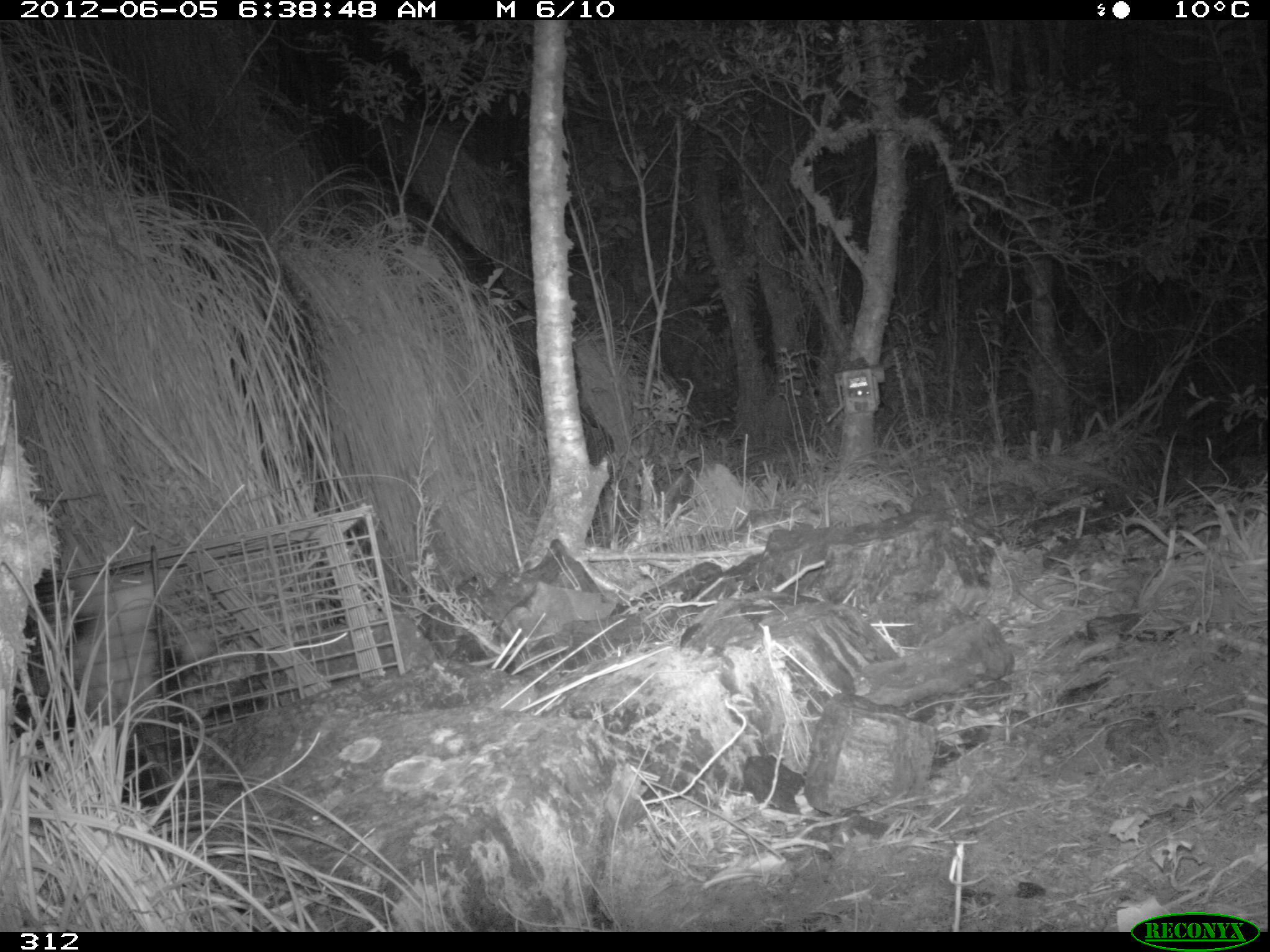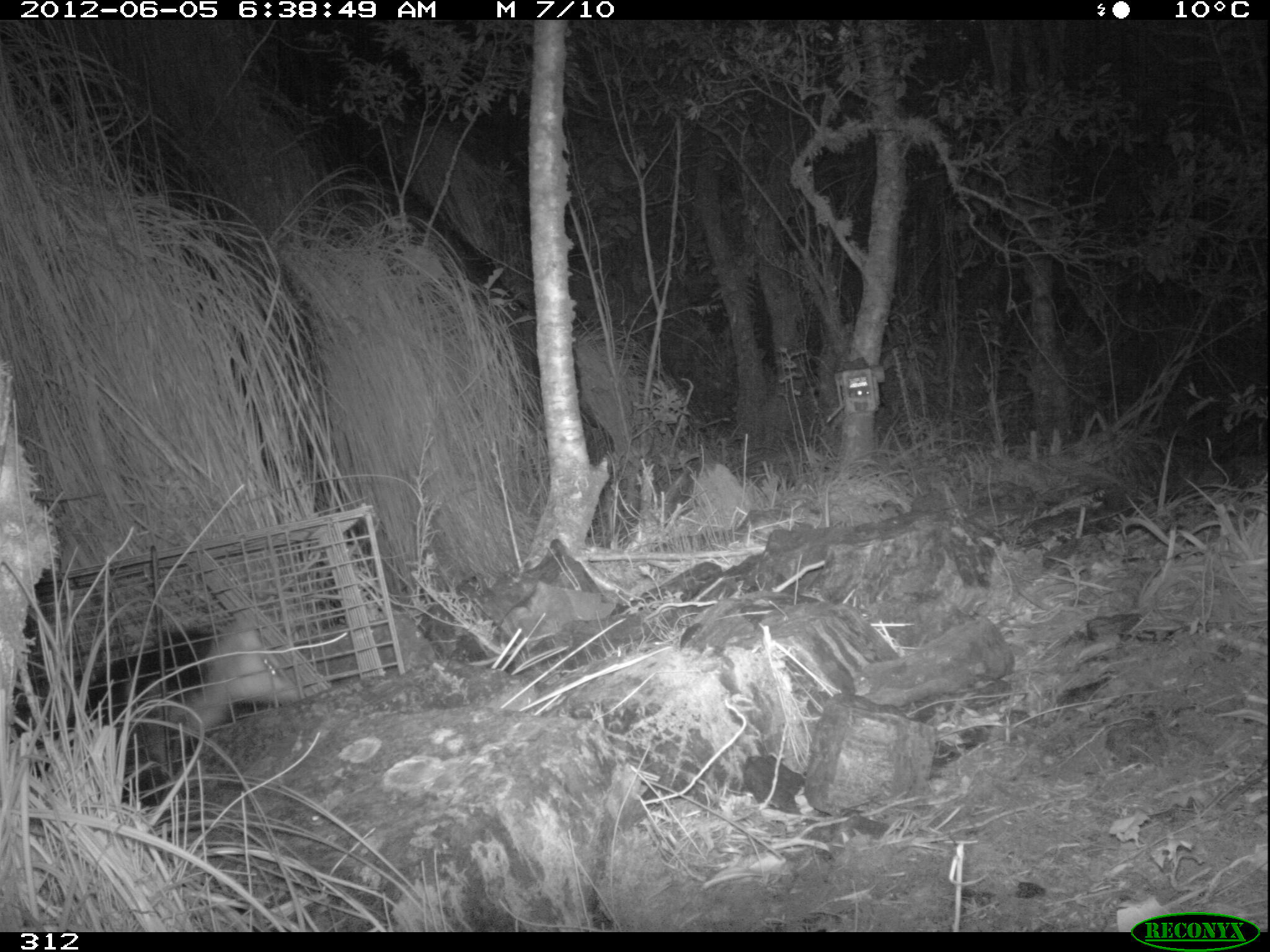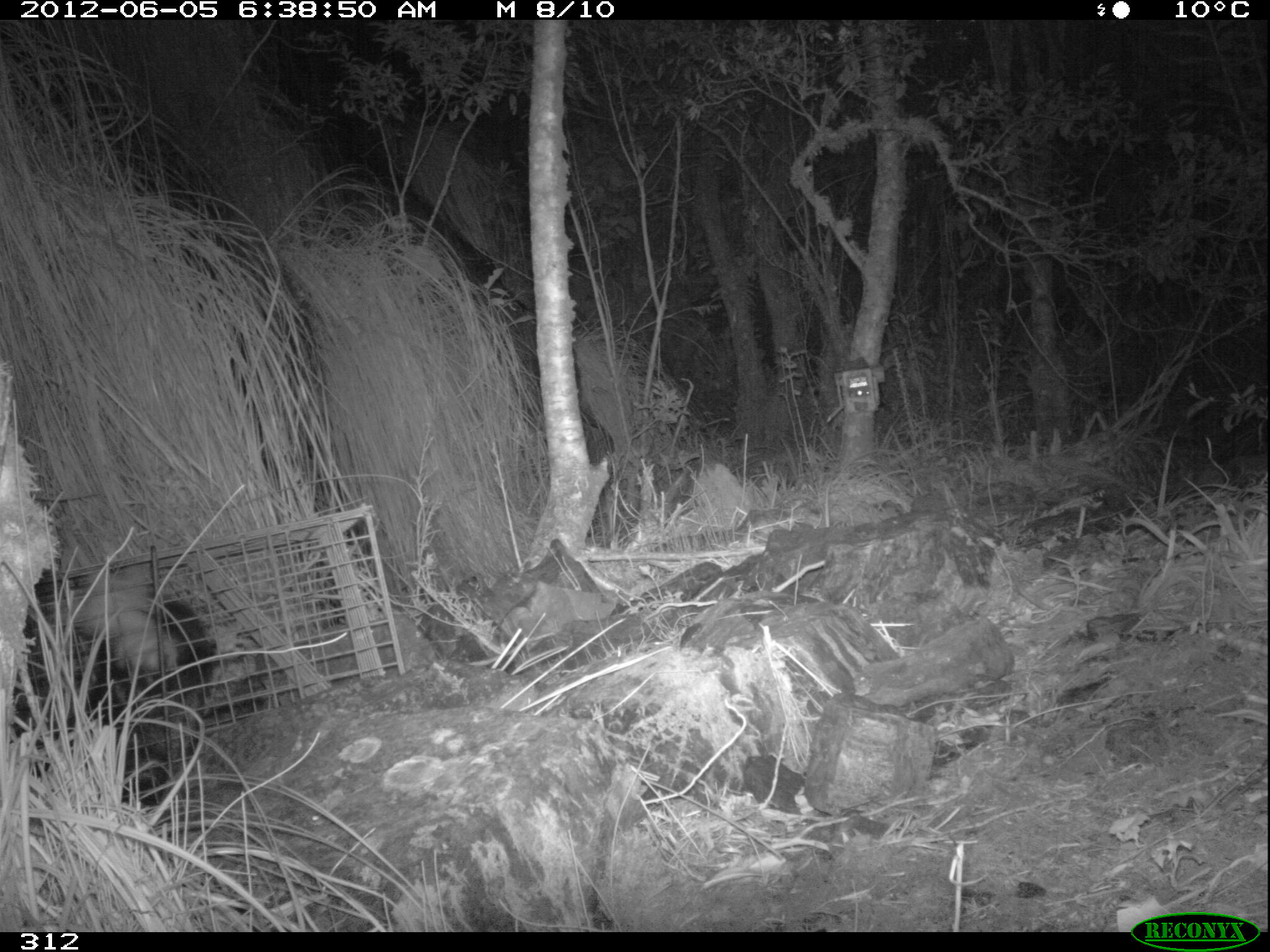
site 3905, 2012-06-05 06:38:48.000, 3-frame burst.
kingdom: Animalia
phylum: Chordata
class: Mammalia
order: Didelphimorphia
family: Didelphidae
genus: Didelphis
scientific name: Didelphis pernigra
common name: andean white-eared opossum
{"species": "Didelphis pernigra (andean white-eared opossum)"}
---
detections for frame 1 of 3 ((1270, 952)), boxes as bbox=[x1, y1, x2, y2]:
didelphis pernigra: bbox=[28, 569, 167, 805]